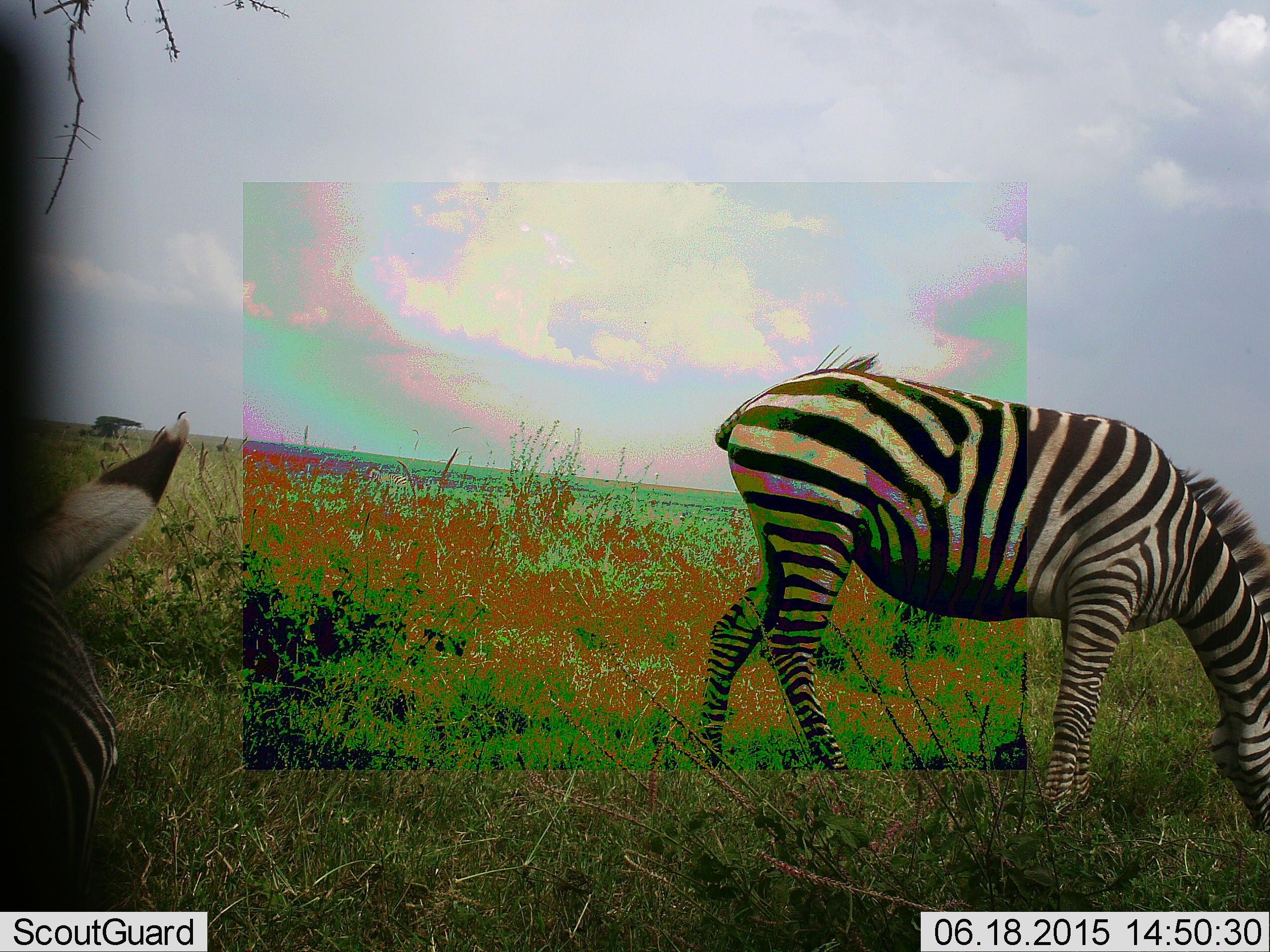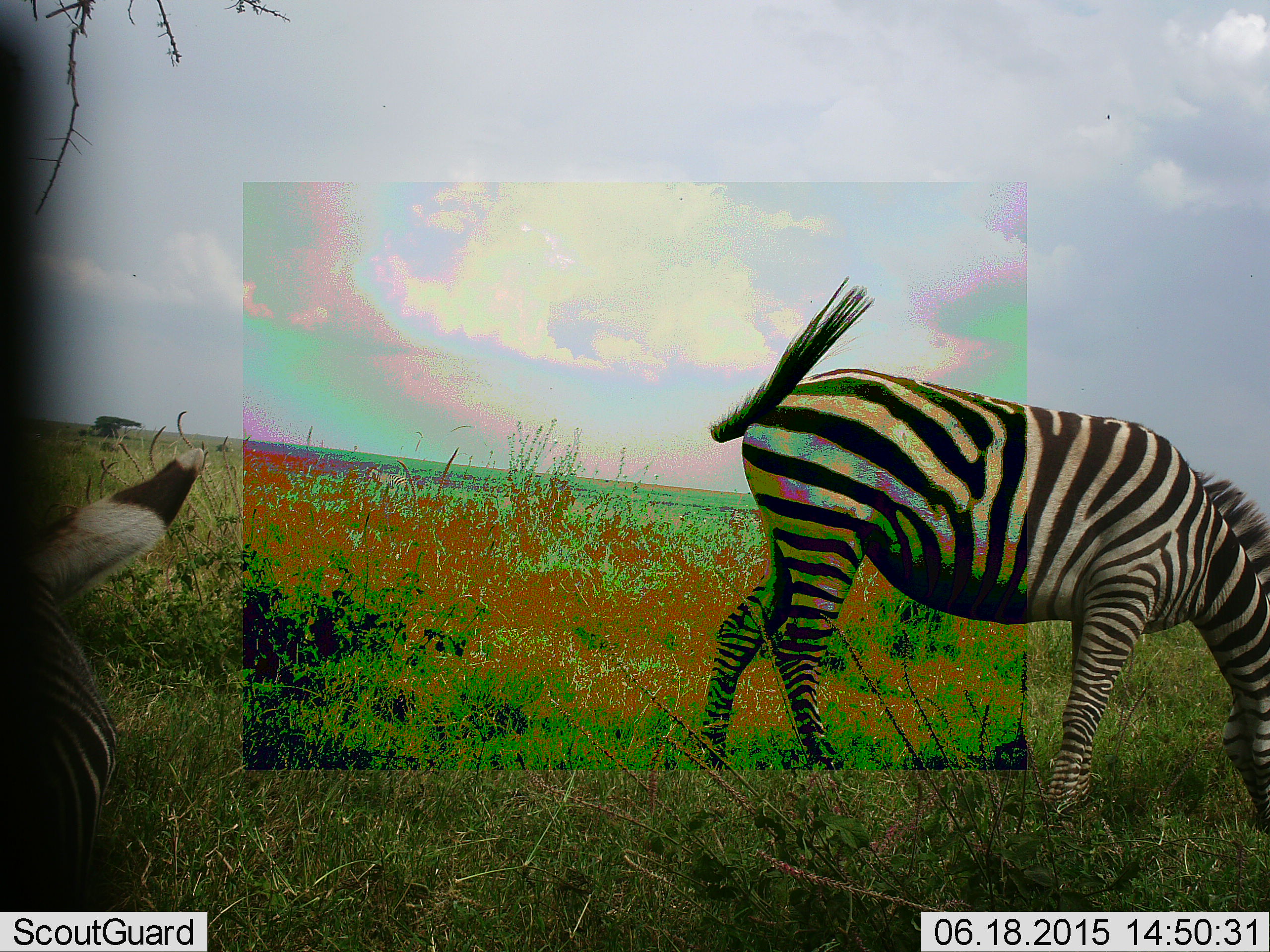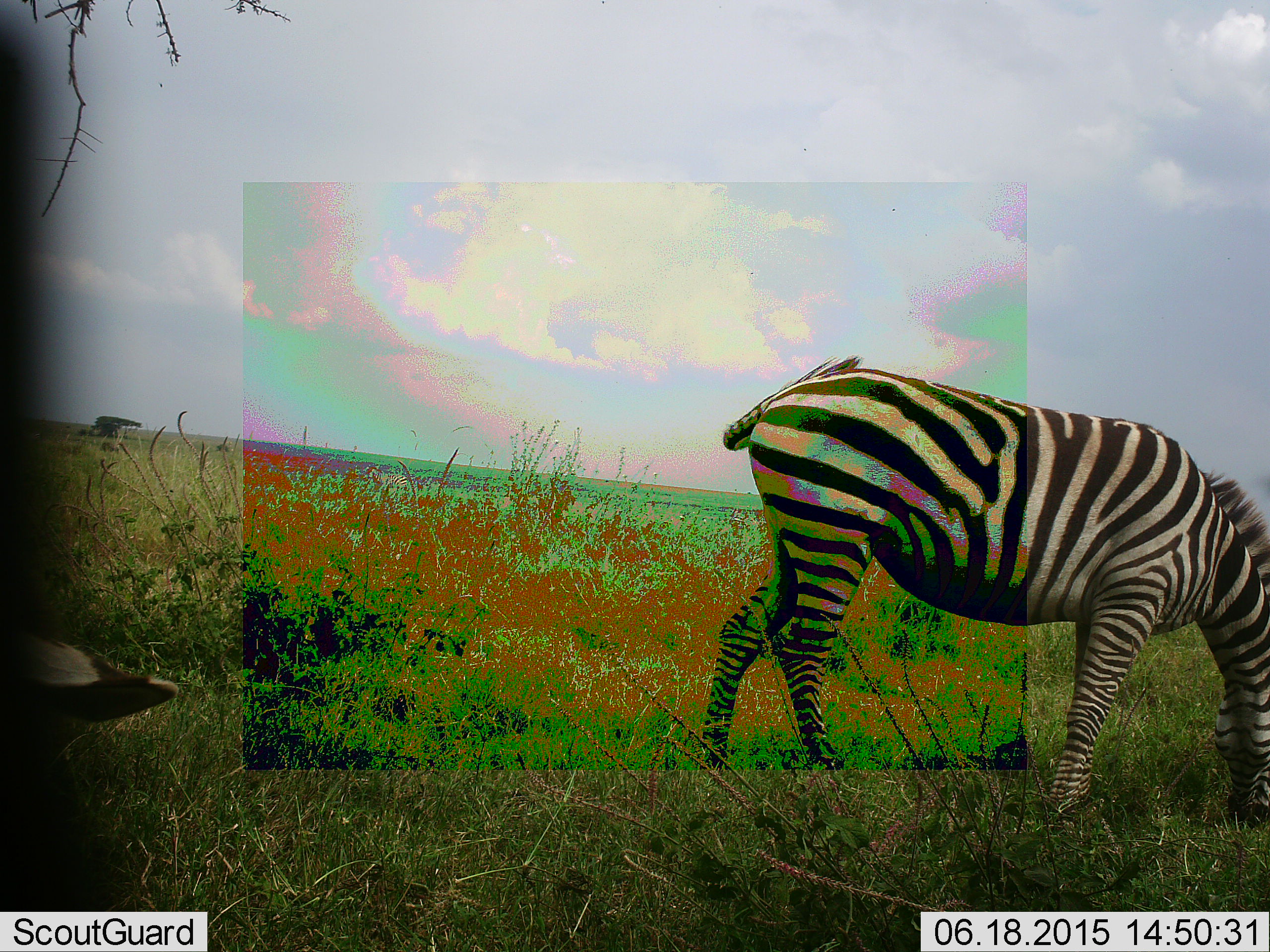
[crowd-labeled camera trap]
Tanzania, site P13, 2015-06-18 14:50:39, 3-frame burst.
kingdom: Animalia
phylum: Chordata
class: Mammalia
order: Perissodactyla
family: Equidae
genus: Equus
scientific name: Equus quagga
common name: plains zebra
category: zebra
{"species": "zebra (plains zebra) (Equus quagga)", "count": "2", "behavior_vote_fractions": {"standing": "60%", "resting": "0%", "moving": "10%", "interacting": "0%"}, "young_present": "0%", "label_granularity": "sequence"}